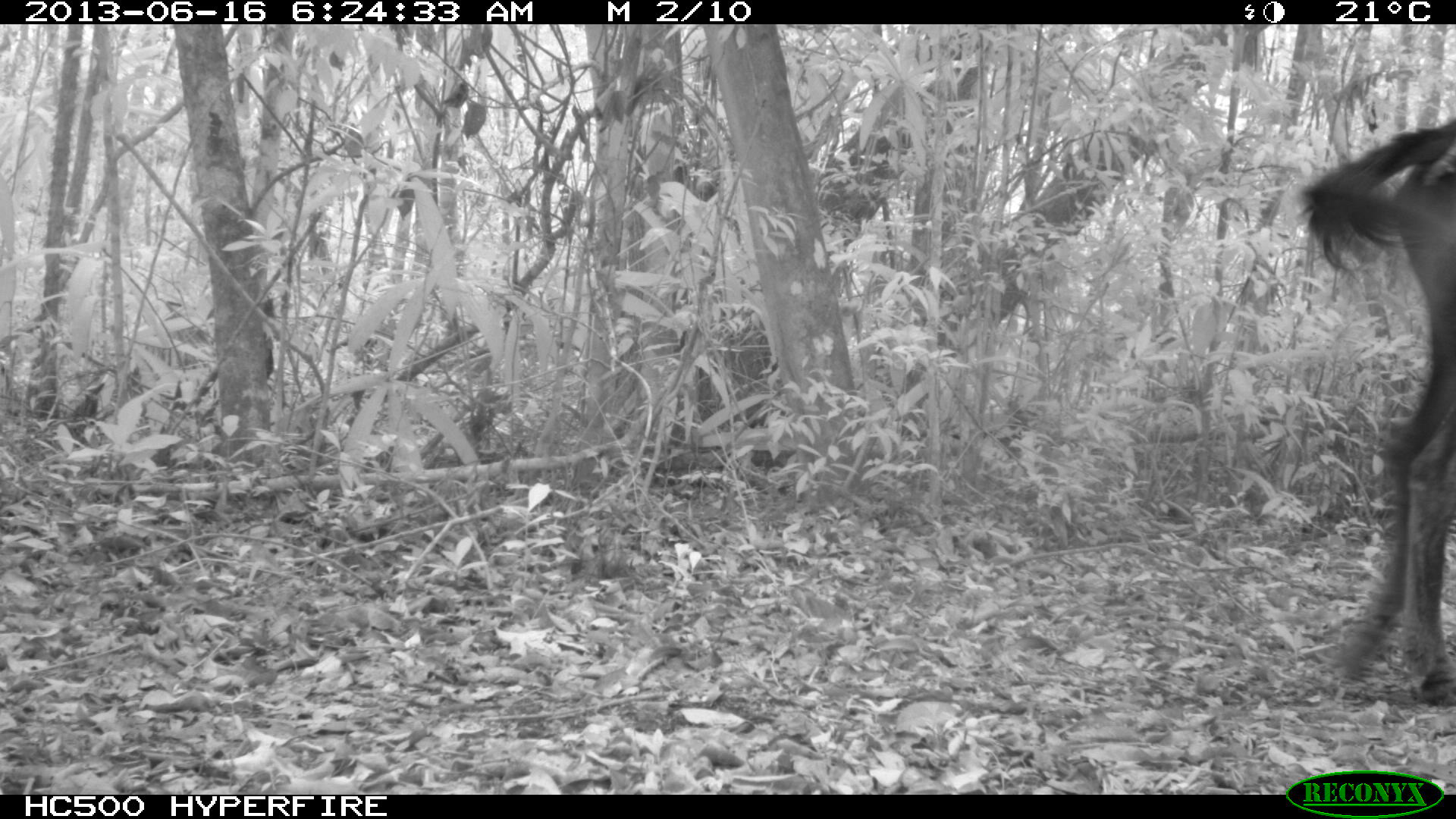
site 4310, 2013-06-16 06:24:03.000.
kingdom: Animalia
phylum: Chordata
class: Mammalia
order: Perissodactyla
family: Equidae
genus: Equus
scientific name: Equus ferus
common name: wild horse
Equus ferus (wild horse), count 1.